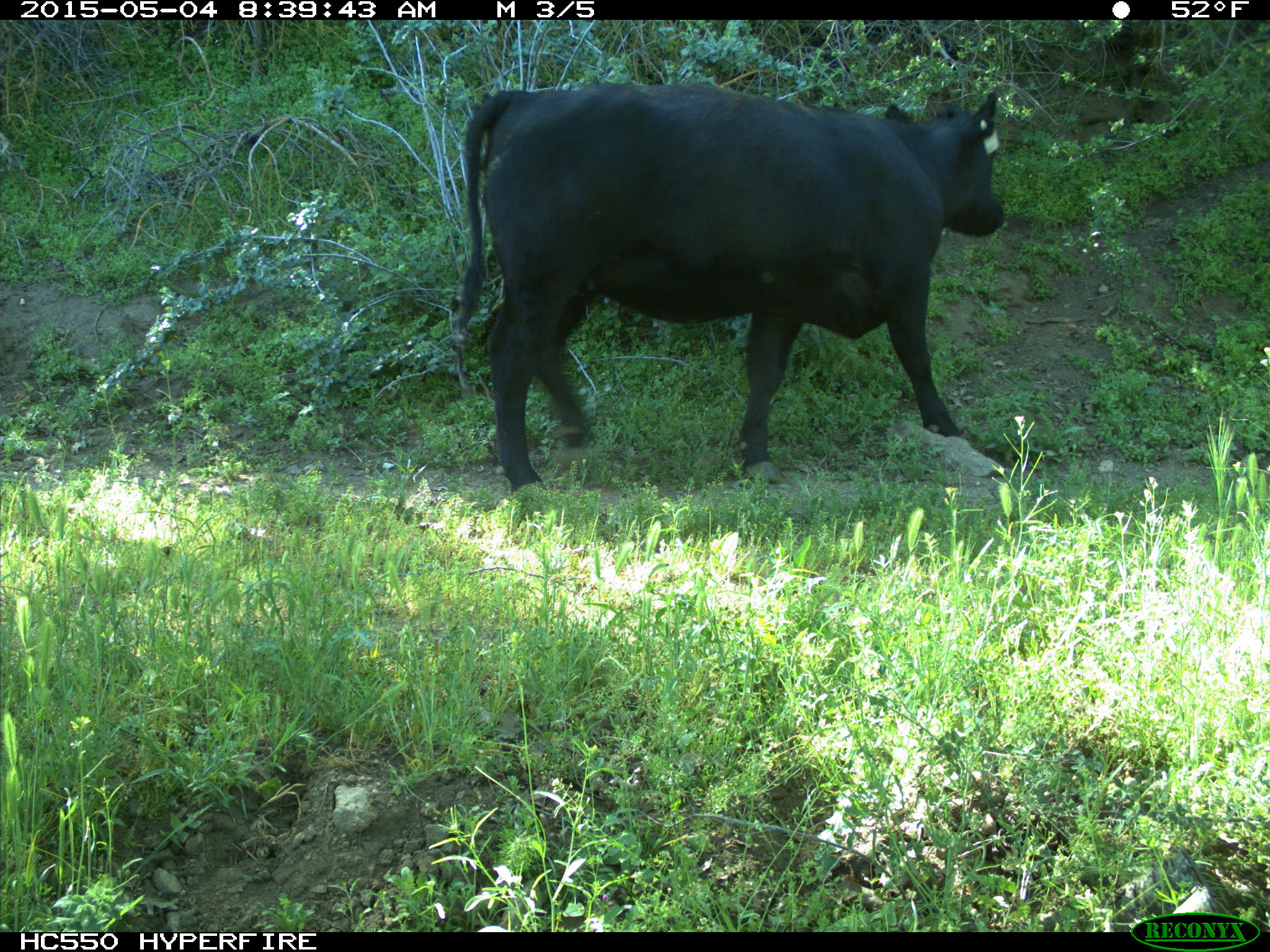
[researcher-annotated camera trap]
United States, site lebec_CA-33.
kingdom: Animalia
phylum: Chordata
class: Mammalia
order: Artiodactyla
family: Bovidae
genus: Bos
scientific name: Bos taurus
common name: domestic cow